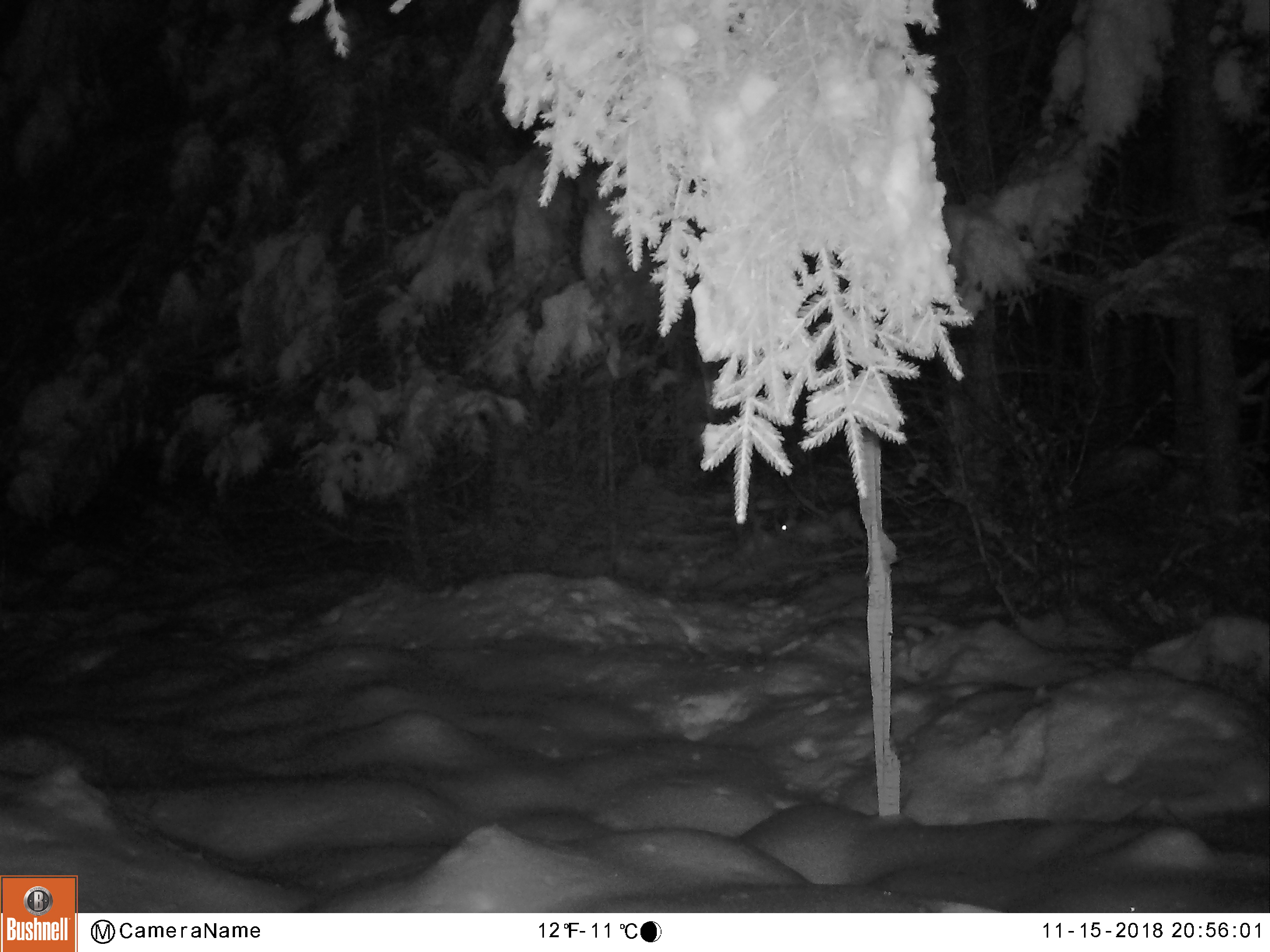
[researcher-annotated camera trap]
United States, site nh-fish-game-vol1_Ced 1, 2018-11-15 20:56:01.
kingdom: Animalia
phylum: Chordata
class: Mammalia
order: Lagomorpha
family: Leporidae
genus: Lepus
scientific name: Lepus americanus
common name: snowshoe hare